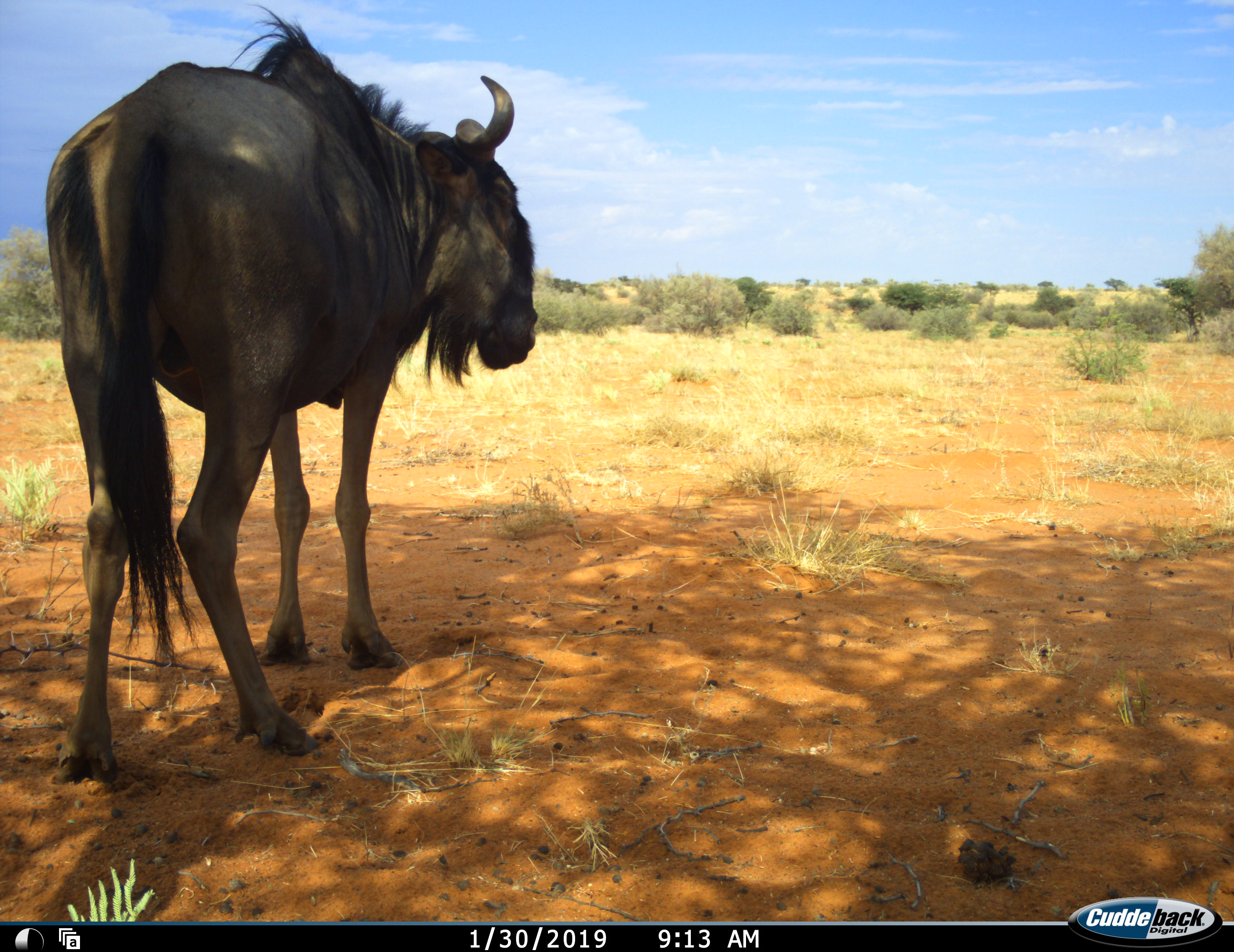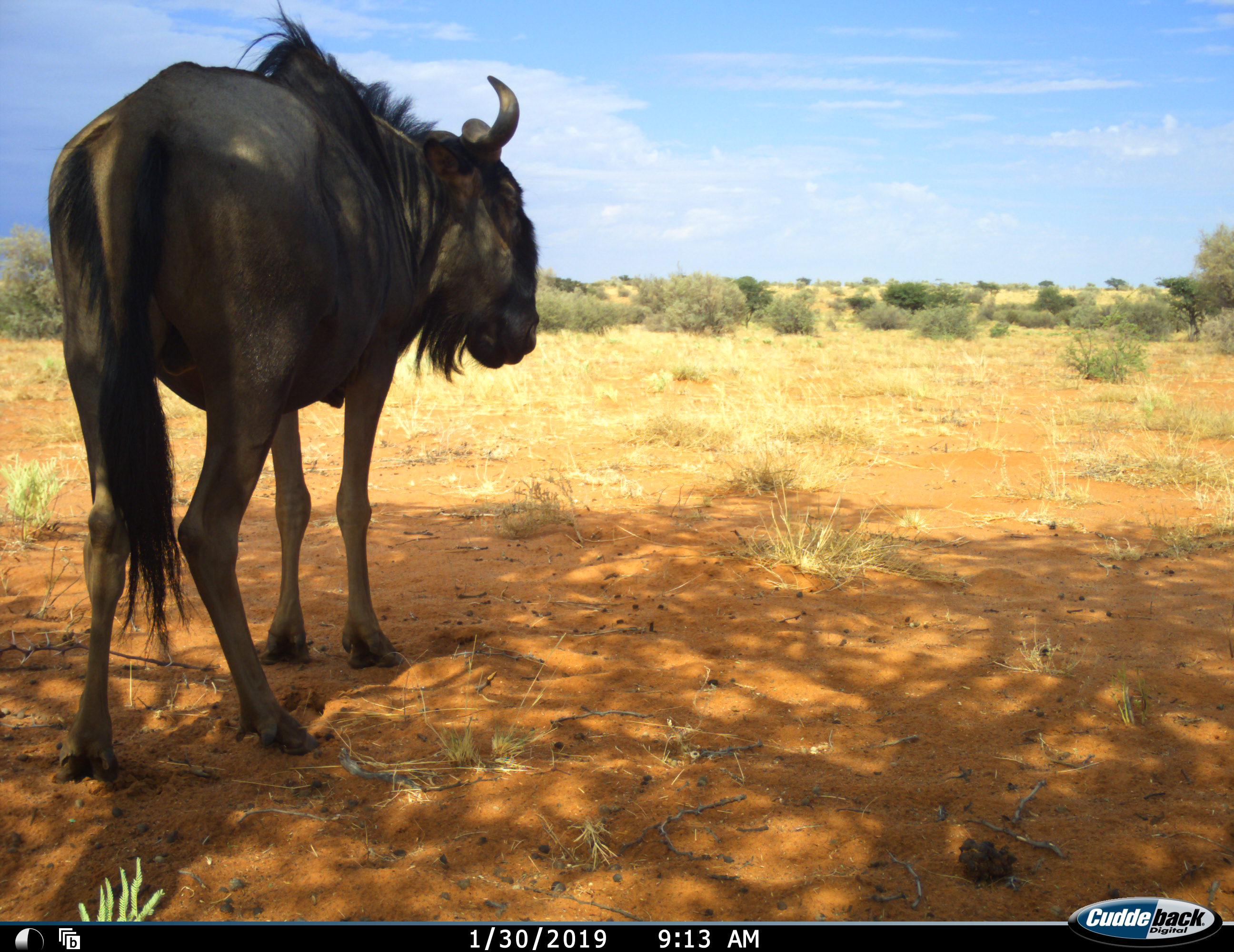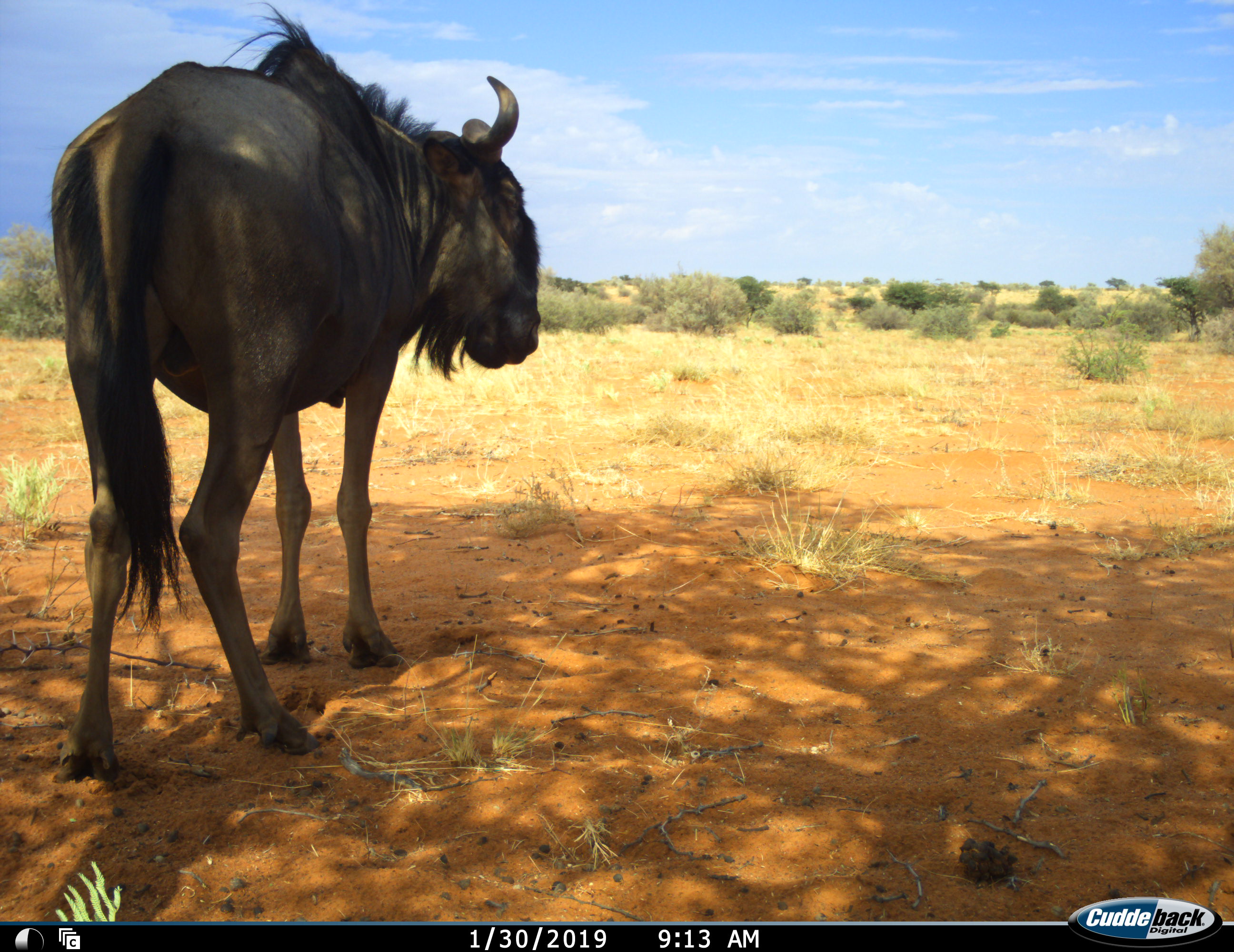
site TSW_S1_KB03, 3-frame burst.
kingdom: Animalia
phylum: Chordata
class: Mammalia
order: Artiodactyla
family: Bovidae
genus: Connochaetes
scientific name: Connochaetes taurinus taurinus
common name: blue wildebeest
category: wildebeestblue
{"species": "wildebeestblue (blue wildebeest) (Connochaetes taurinus taurinus)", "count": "1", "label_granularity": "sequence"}